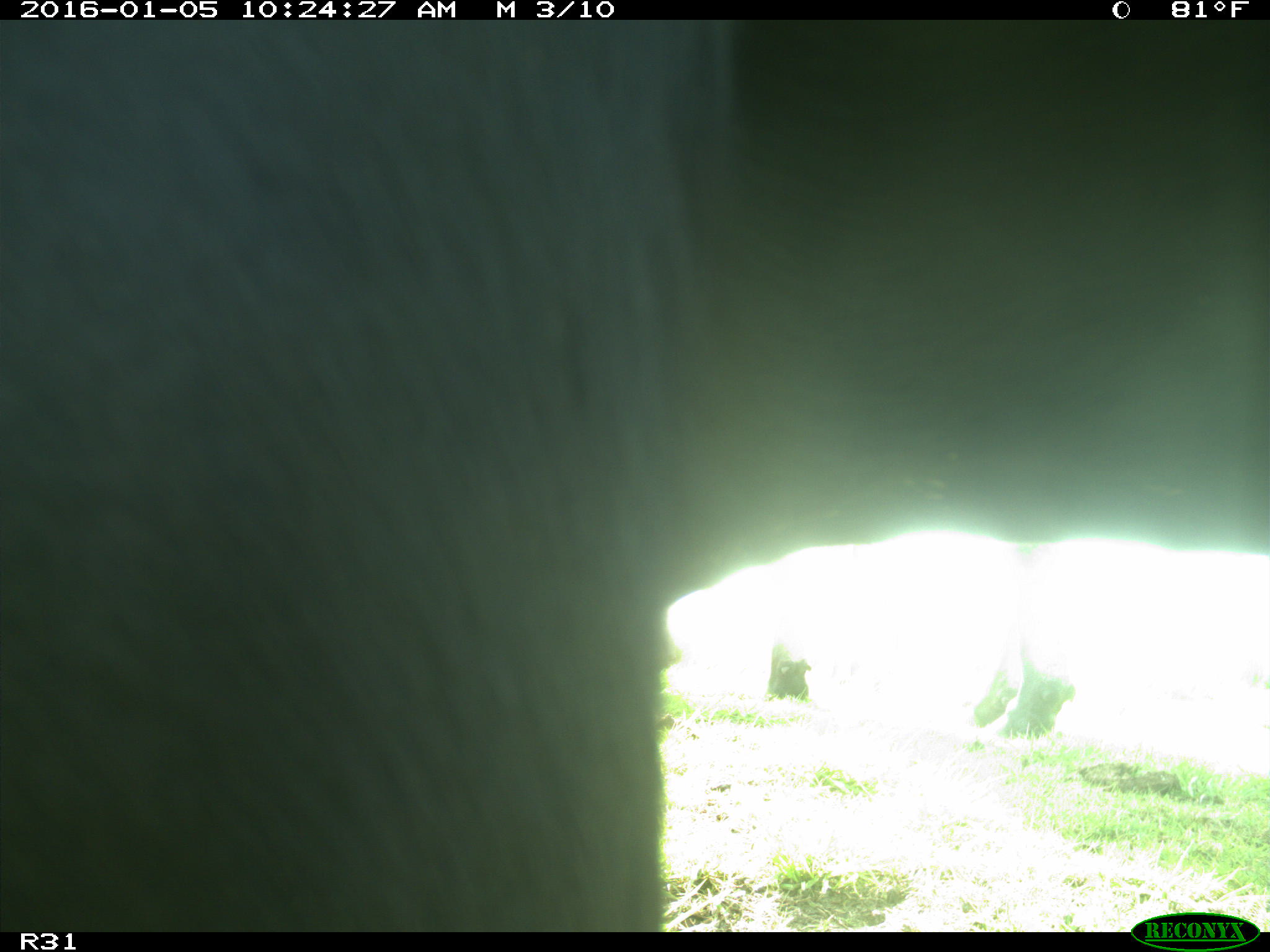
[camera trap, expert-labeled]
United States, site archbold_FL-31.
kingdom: Animalia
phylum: Chordata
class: Mammalia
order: Artiodactyla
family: Bovidae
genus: Bos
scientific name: Bos taurus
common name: domestic cow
Bos taurus (domestic cow).